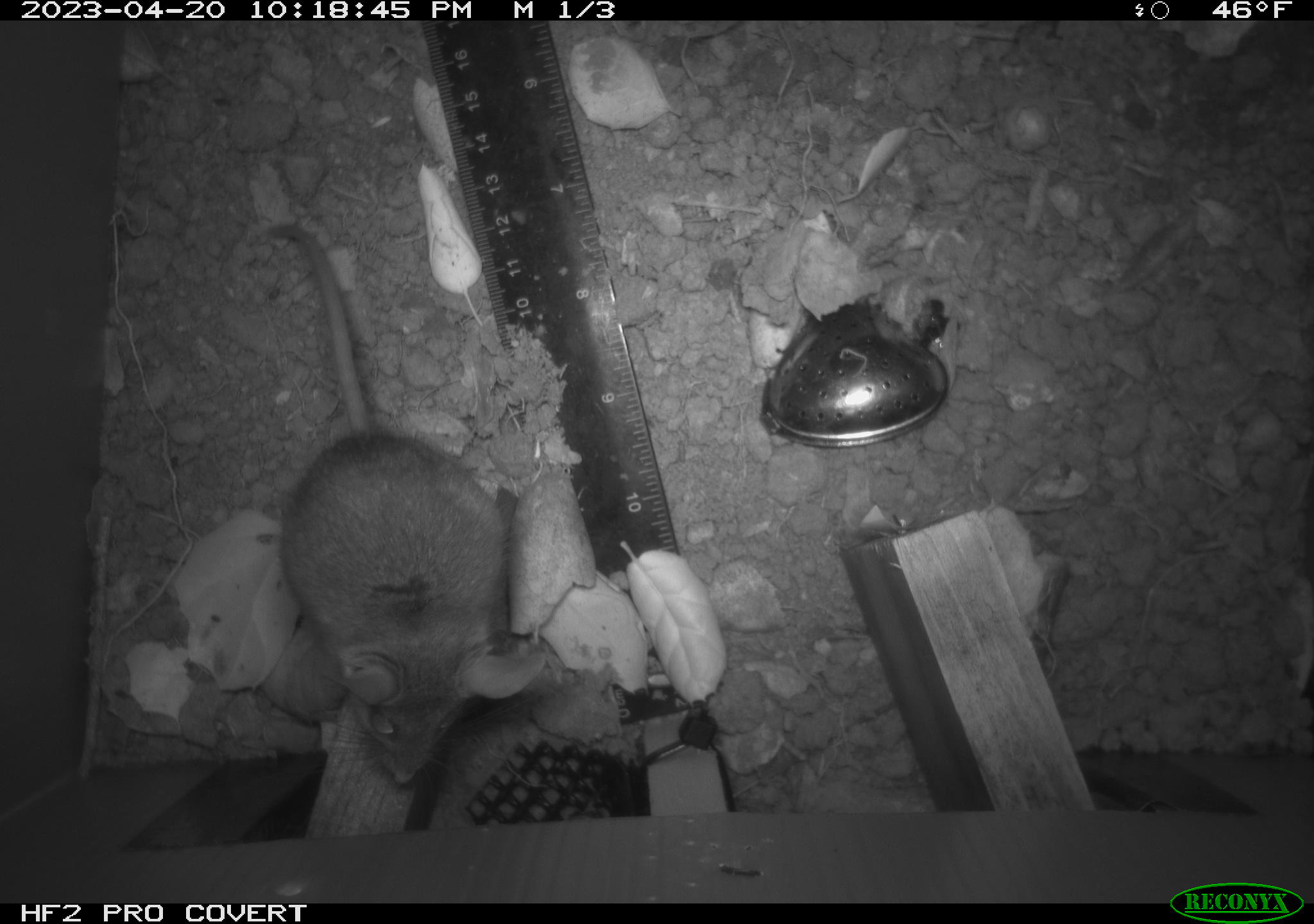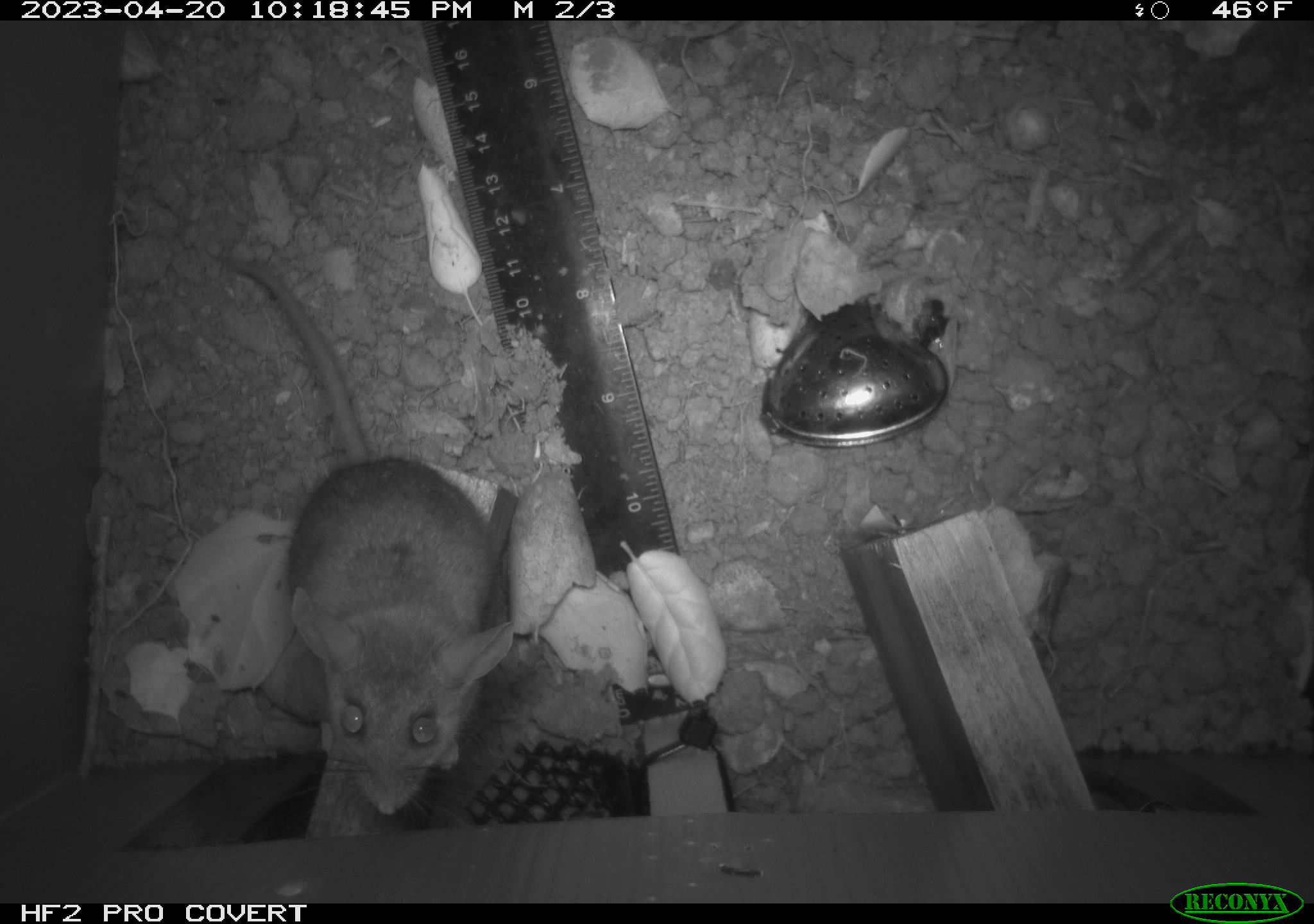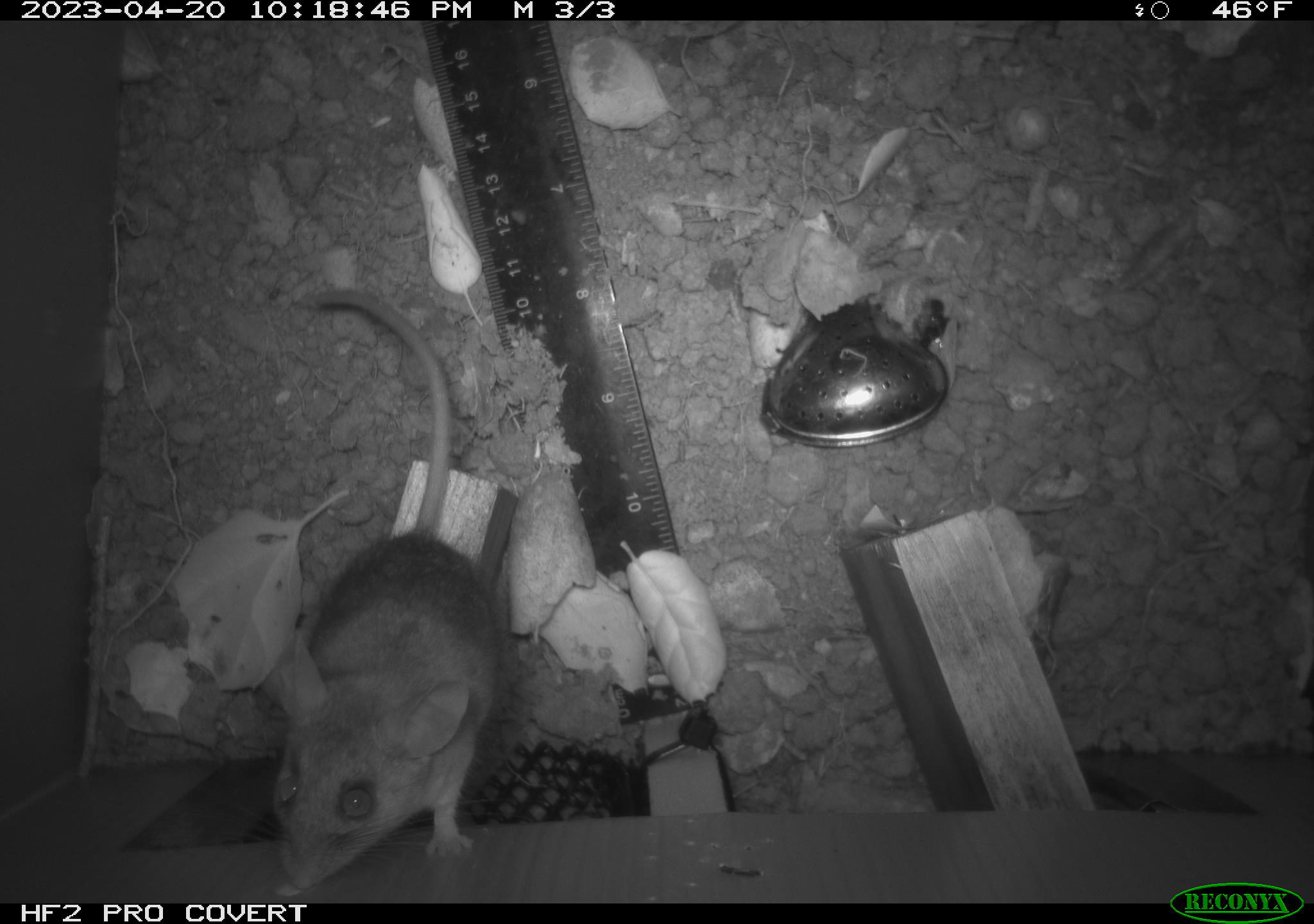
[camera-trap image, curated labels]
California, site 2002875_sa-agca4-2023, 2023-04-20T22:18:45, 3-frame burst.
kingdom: Animalia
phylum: Chordata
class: Mammalia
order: Rodentia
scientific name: Rodentia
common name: mouse species